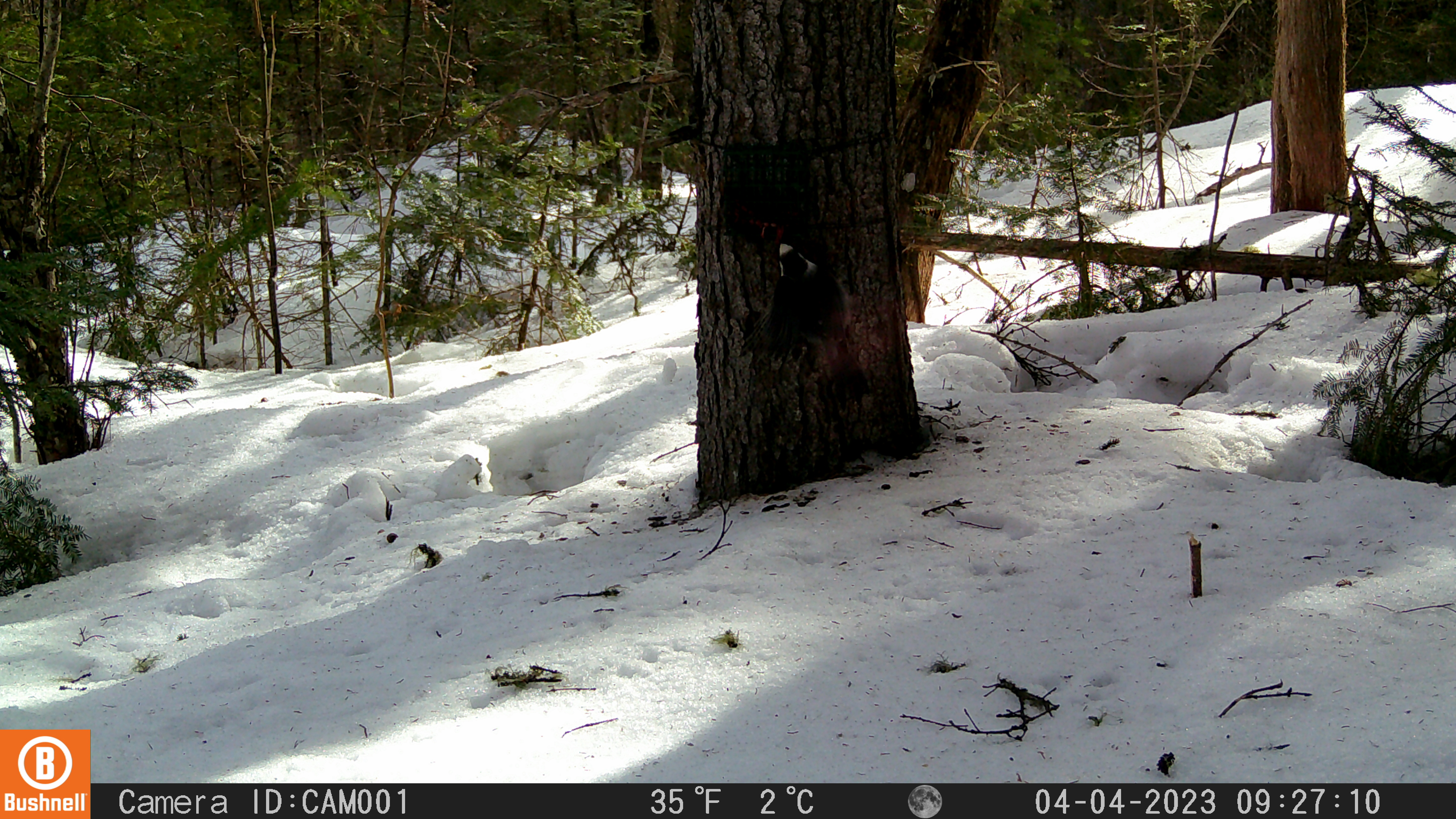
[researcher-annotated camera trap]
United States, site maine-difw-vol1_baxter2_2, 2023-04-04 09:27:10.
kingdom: Animalia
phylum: Chordata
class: Aves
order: Passeriformes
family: Corvidae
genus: Perisoreus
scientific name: Perisoreus canadensis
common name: canada jay